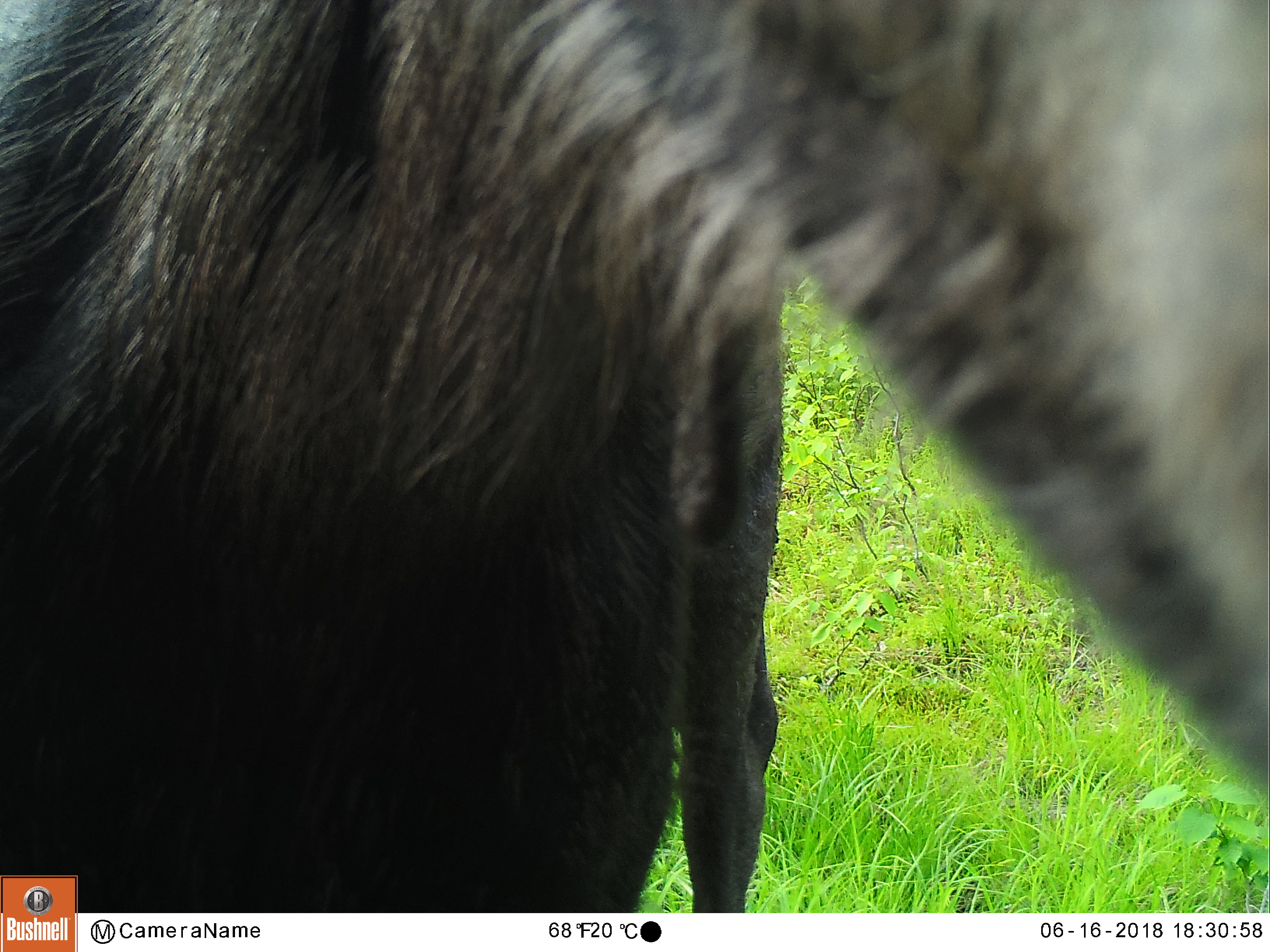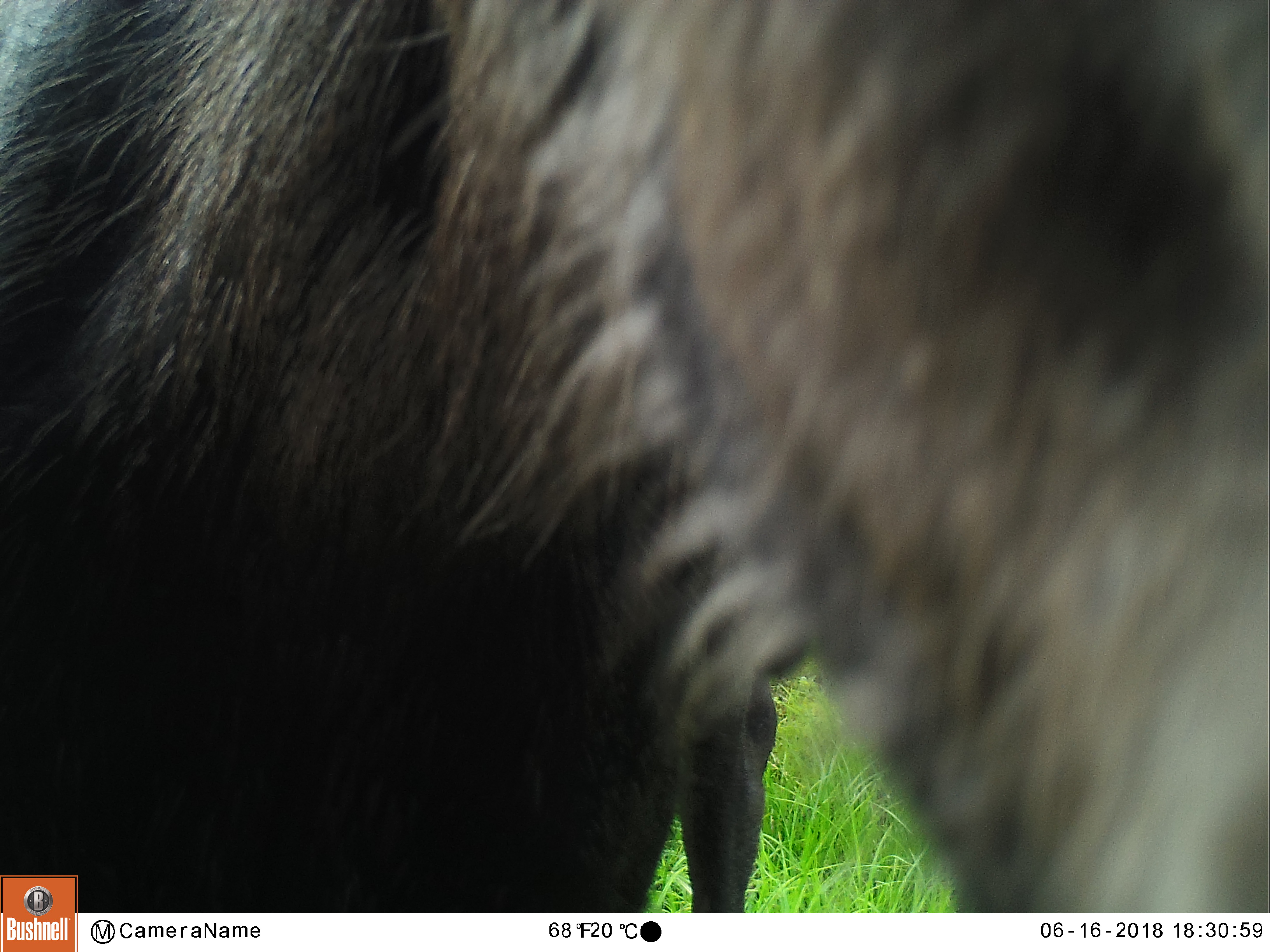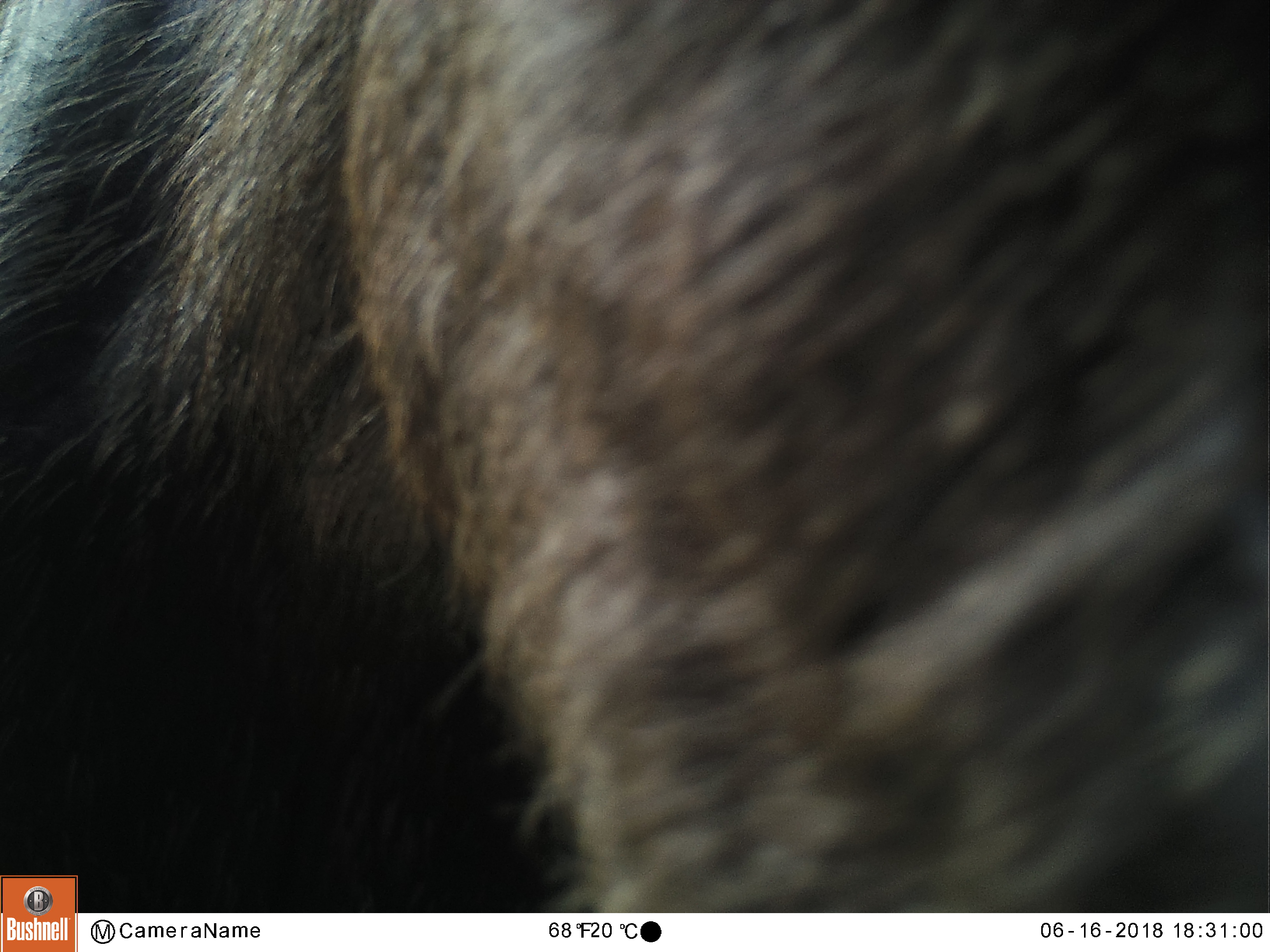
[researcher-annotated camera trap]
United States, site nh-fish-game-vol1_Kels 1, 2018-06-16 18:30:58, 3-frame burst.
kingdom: Animalia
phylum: Chordata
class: Mammalia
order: Artiodactyla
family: Cervidae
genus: Alces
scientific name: Alces alces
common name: moose